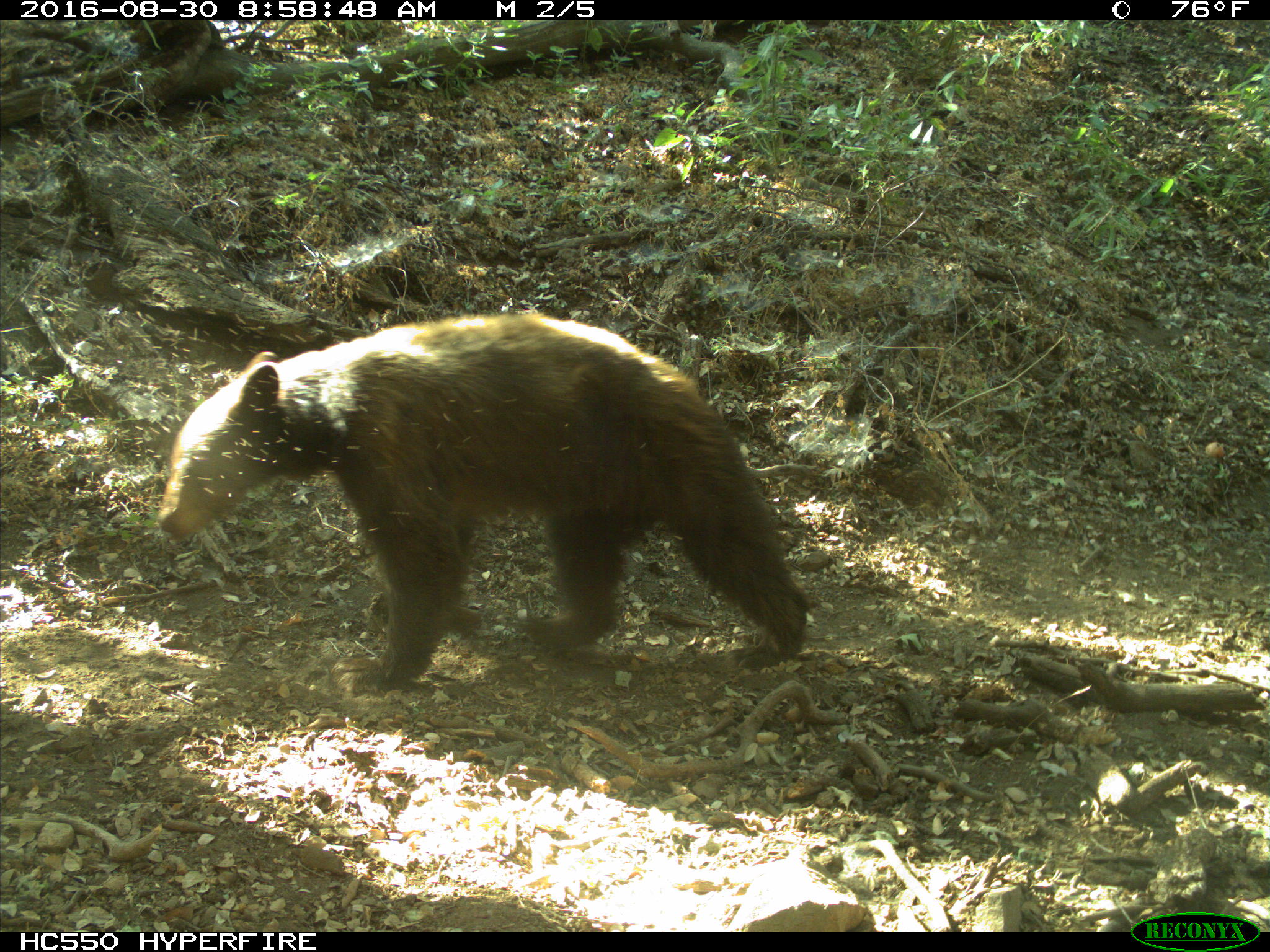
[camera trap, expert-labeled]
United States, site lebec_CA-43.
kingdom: Animalia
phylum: Chordata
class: Mammalia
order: Carnivora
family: Ursidae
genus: Ursus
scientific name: Ursus americanus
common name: american black bear